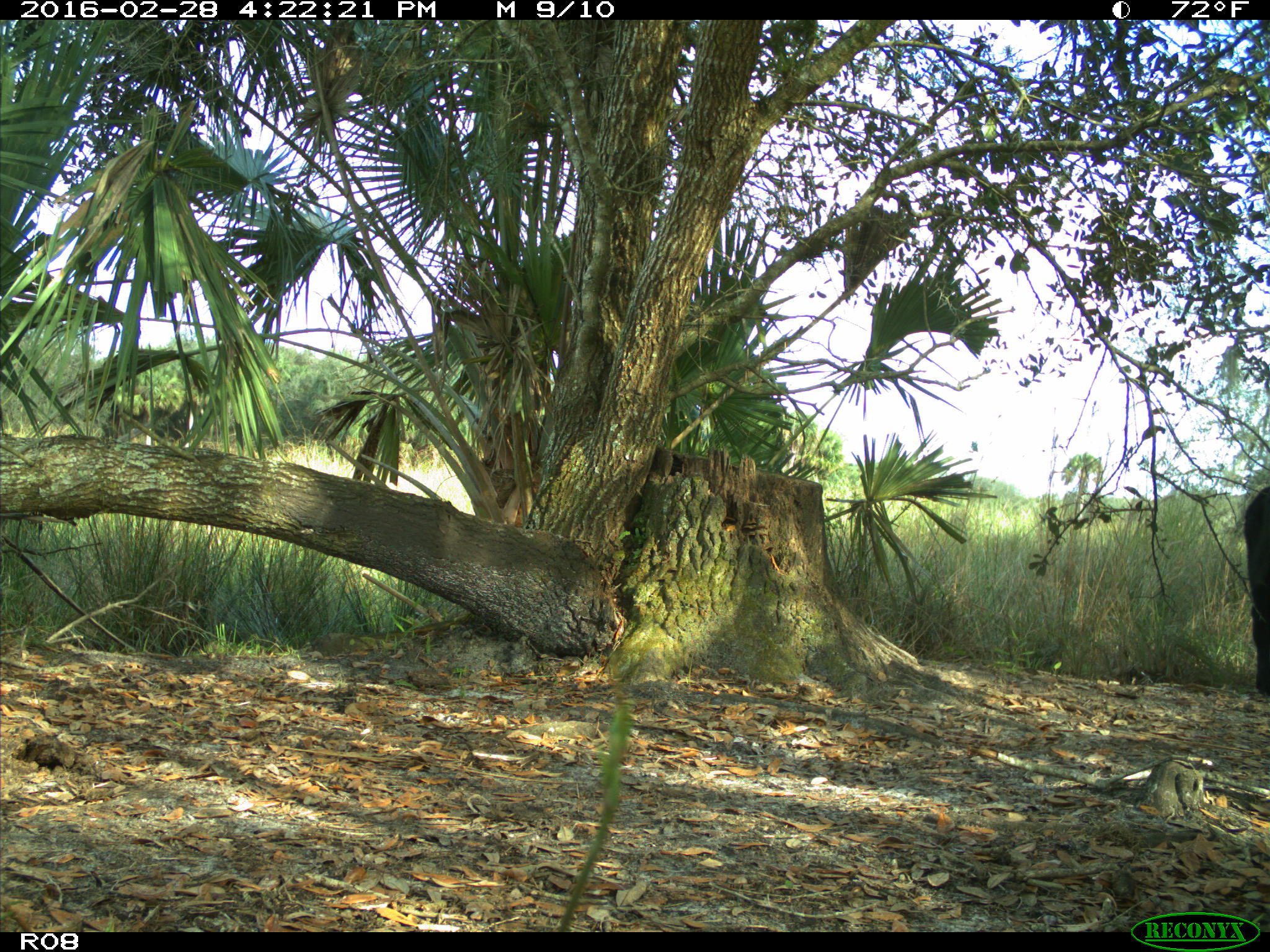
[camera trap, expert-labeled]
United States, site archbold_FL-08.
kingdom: Animalia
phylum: Chordata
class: Mammalia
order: Artiodactyla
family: Bovidae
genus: Bos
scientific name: Bos taurus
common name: domestic cow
Bos taurus (domestic cow).